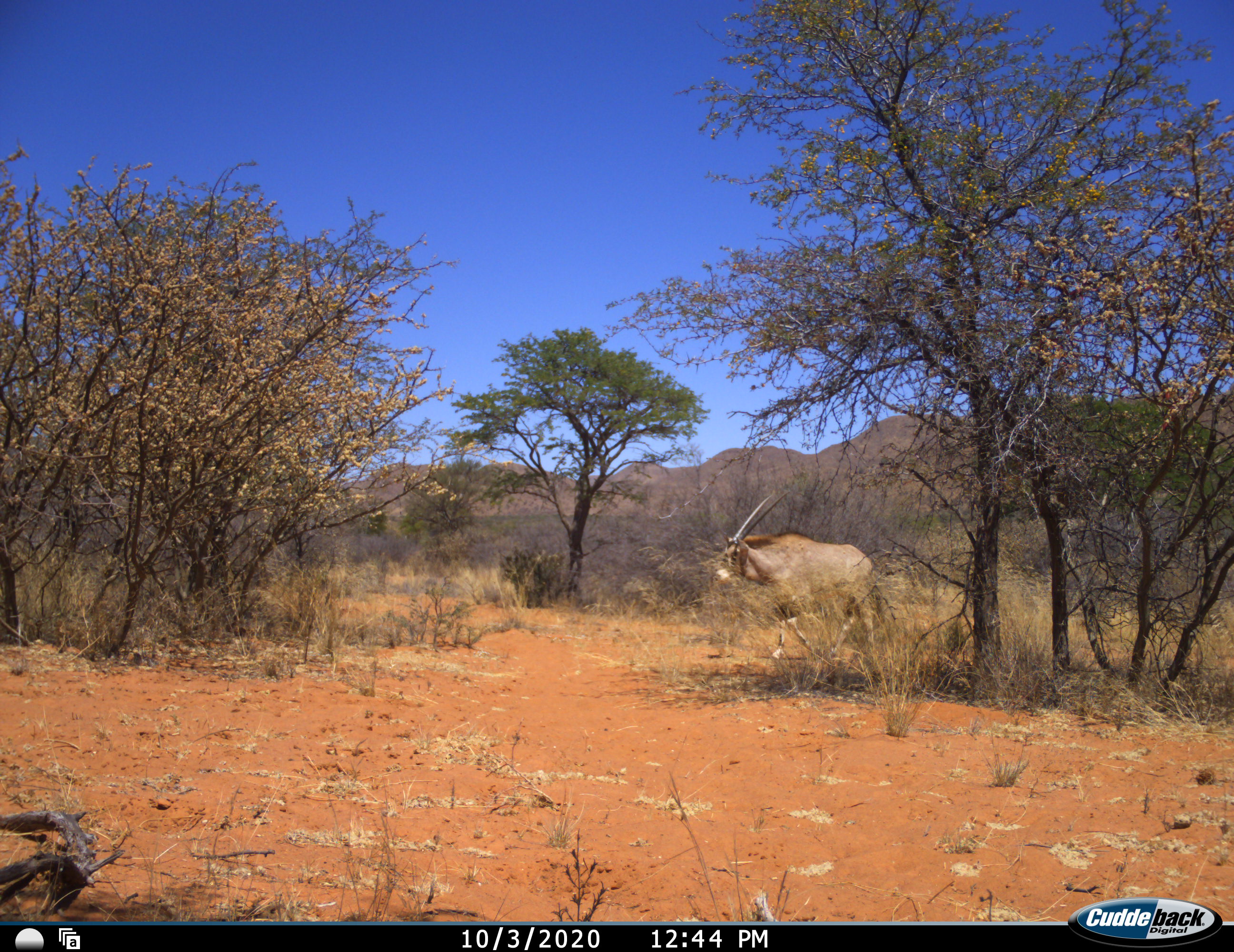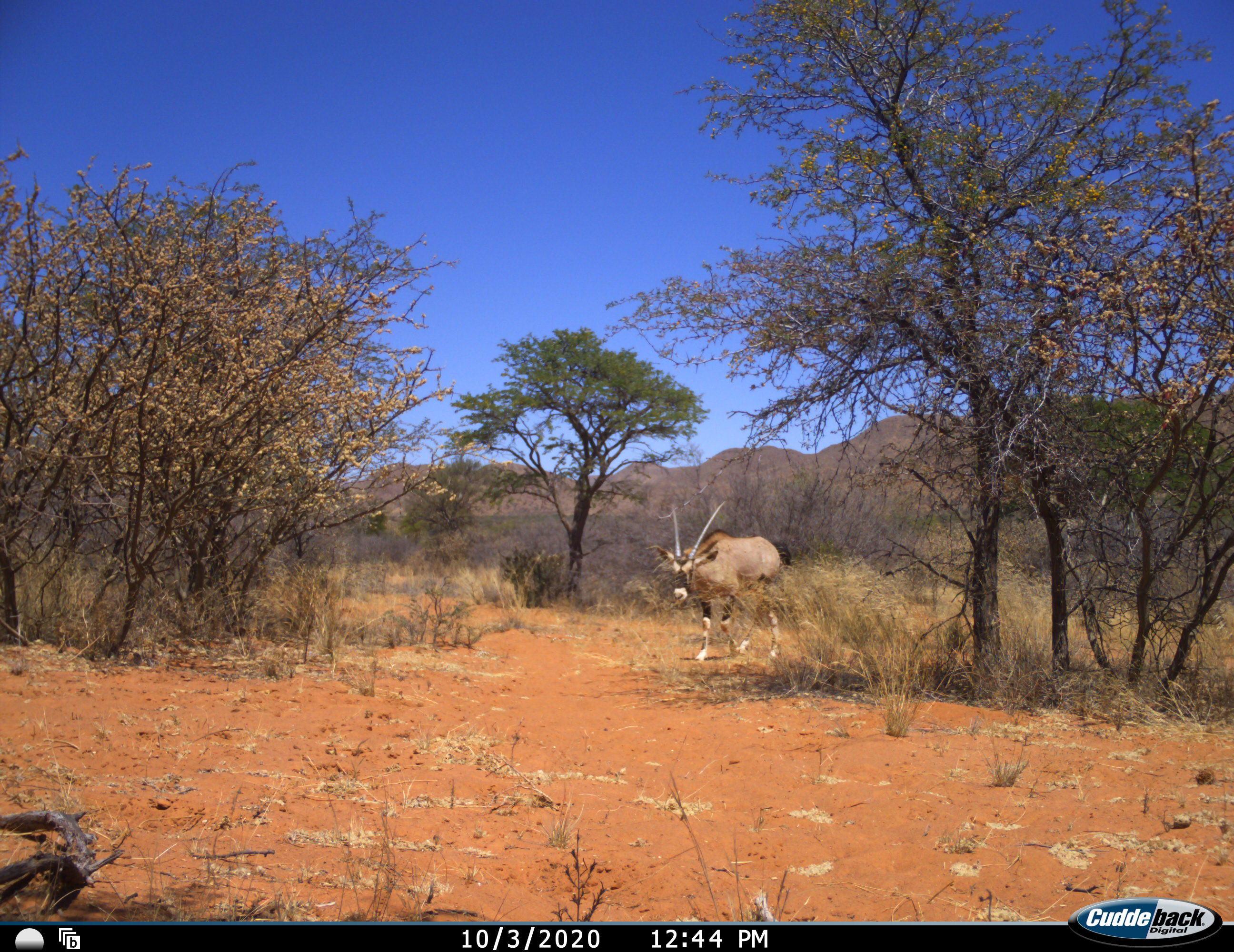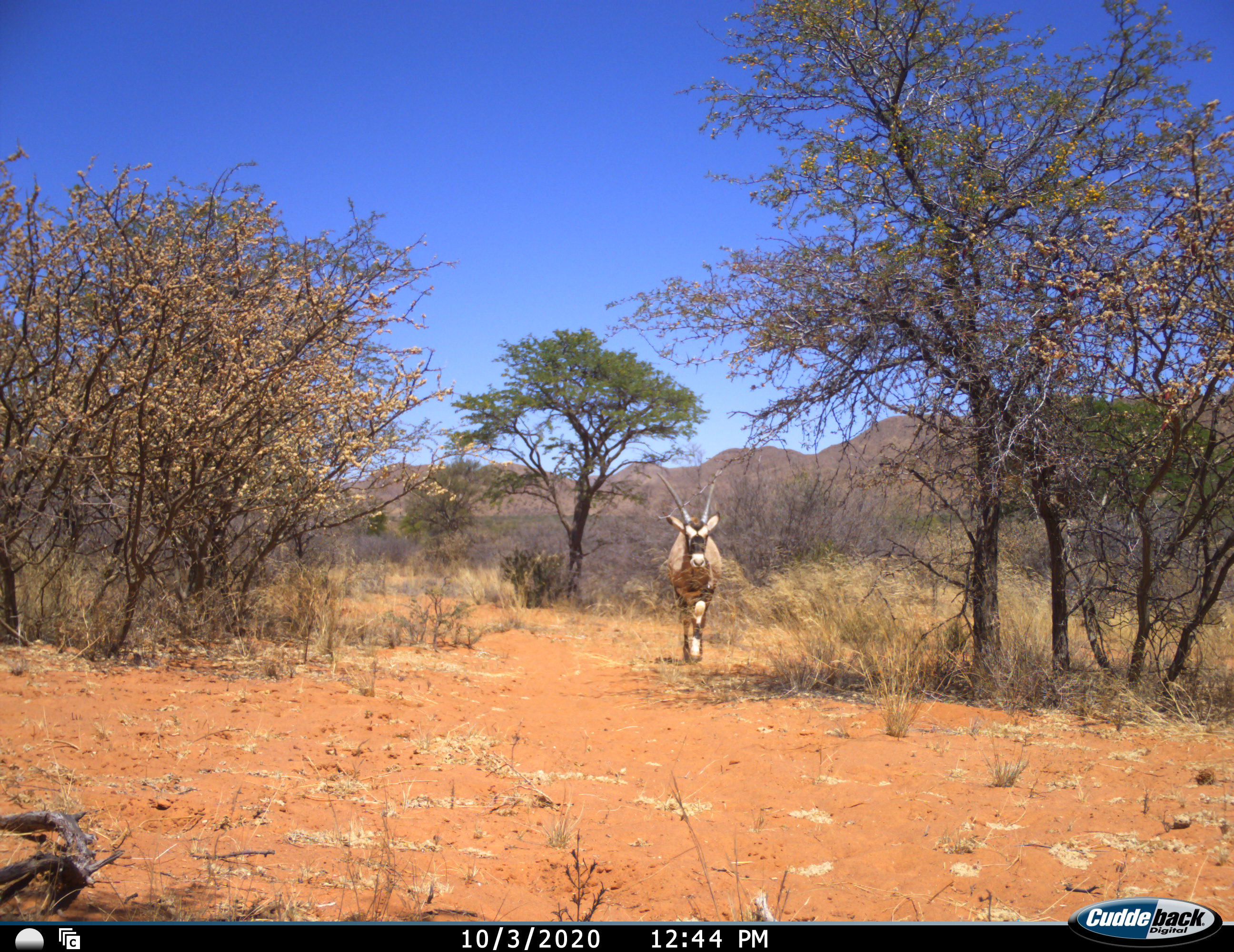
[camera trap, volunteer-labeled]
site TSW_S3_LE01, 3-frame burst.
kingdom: Animalia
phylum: Chordata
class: Mammalia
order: Artiodactyla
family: Bovidae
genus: Oryx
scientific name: Oryx gazella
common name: gemsbok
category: oryx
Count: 1.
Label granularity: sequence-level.